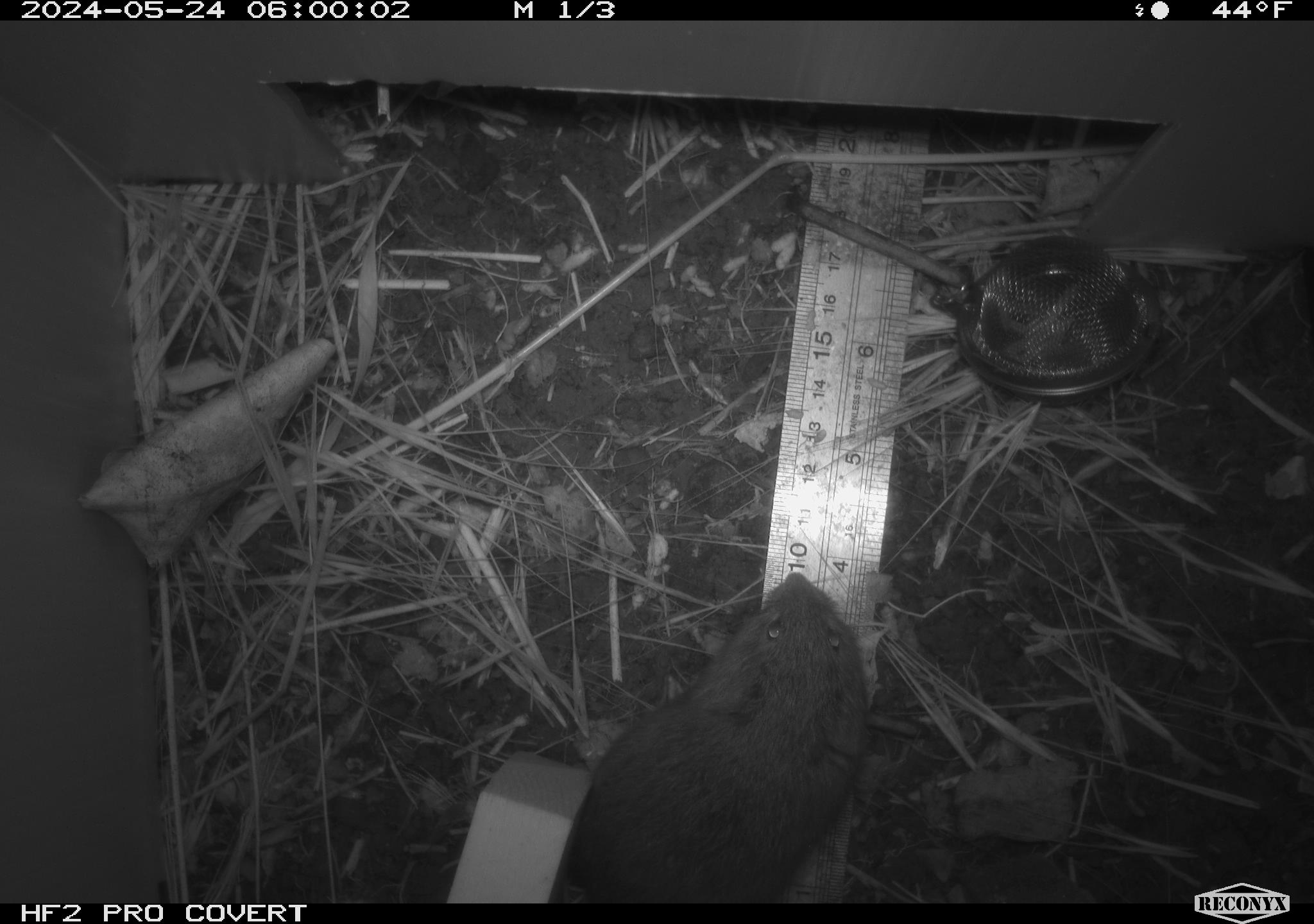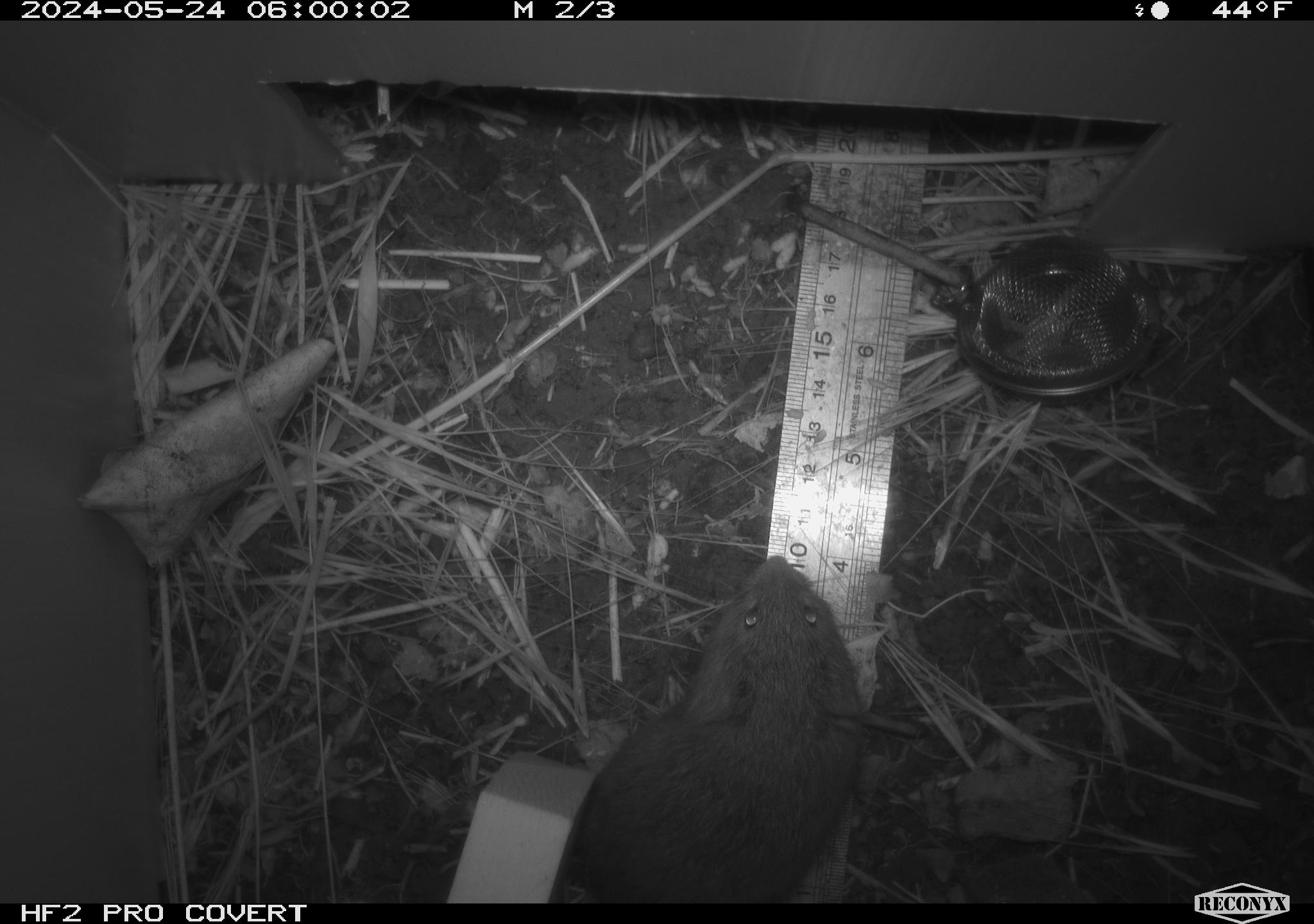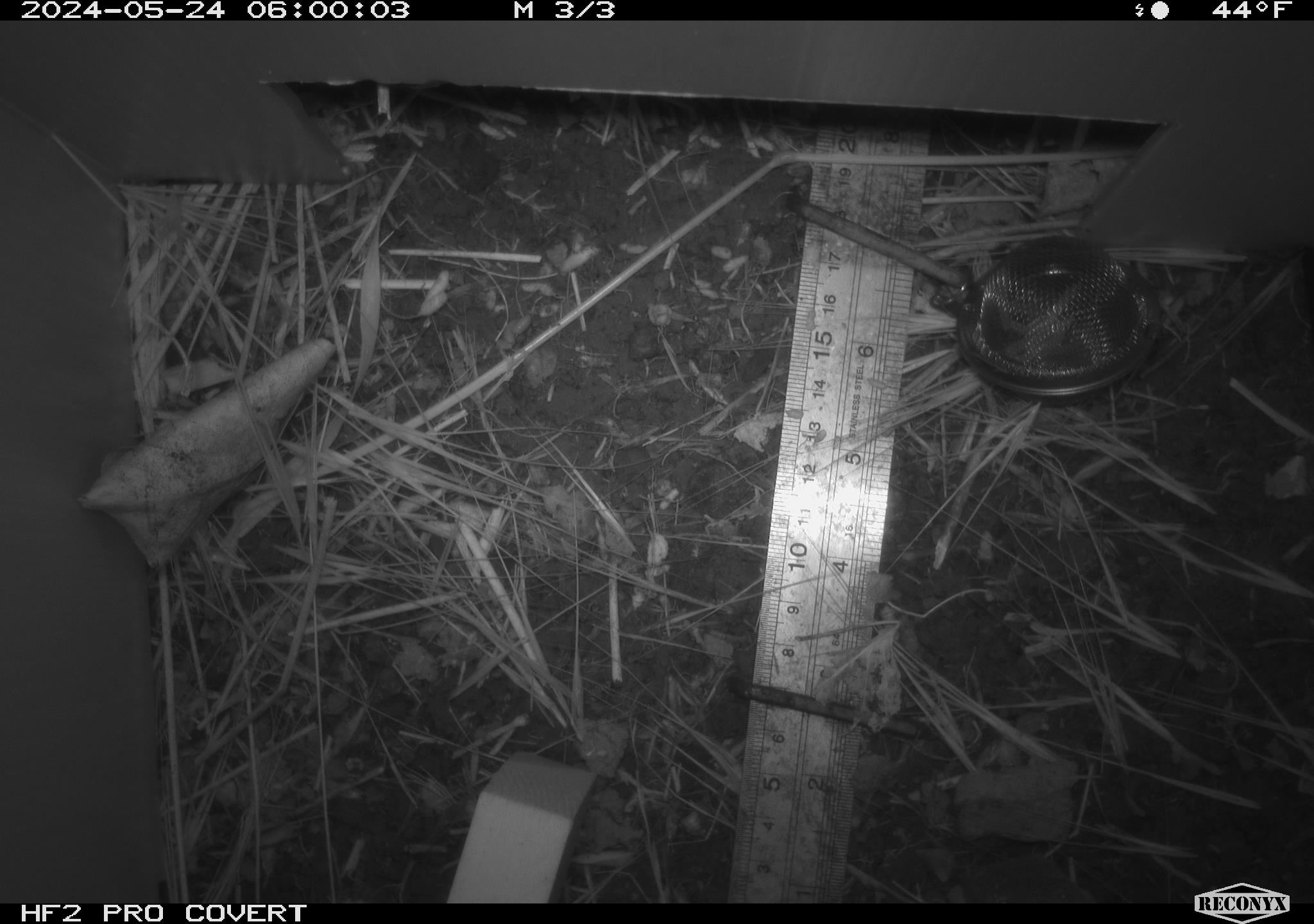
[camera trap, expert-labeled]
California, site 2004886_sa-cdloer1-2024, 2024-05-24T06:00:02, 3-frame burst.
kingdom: Animalia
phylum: Chordata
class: Mammalia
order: Rodentia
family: Cricetidae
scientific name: Arvicolinae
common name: voles, lemmings, and muskrats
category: arvicolinae subfamily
Arvicolinae subfamily (voles, lemmings, and muskrats) (Arvicolinae).